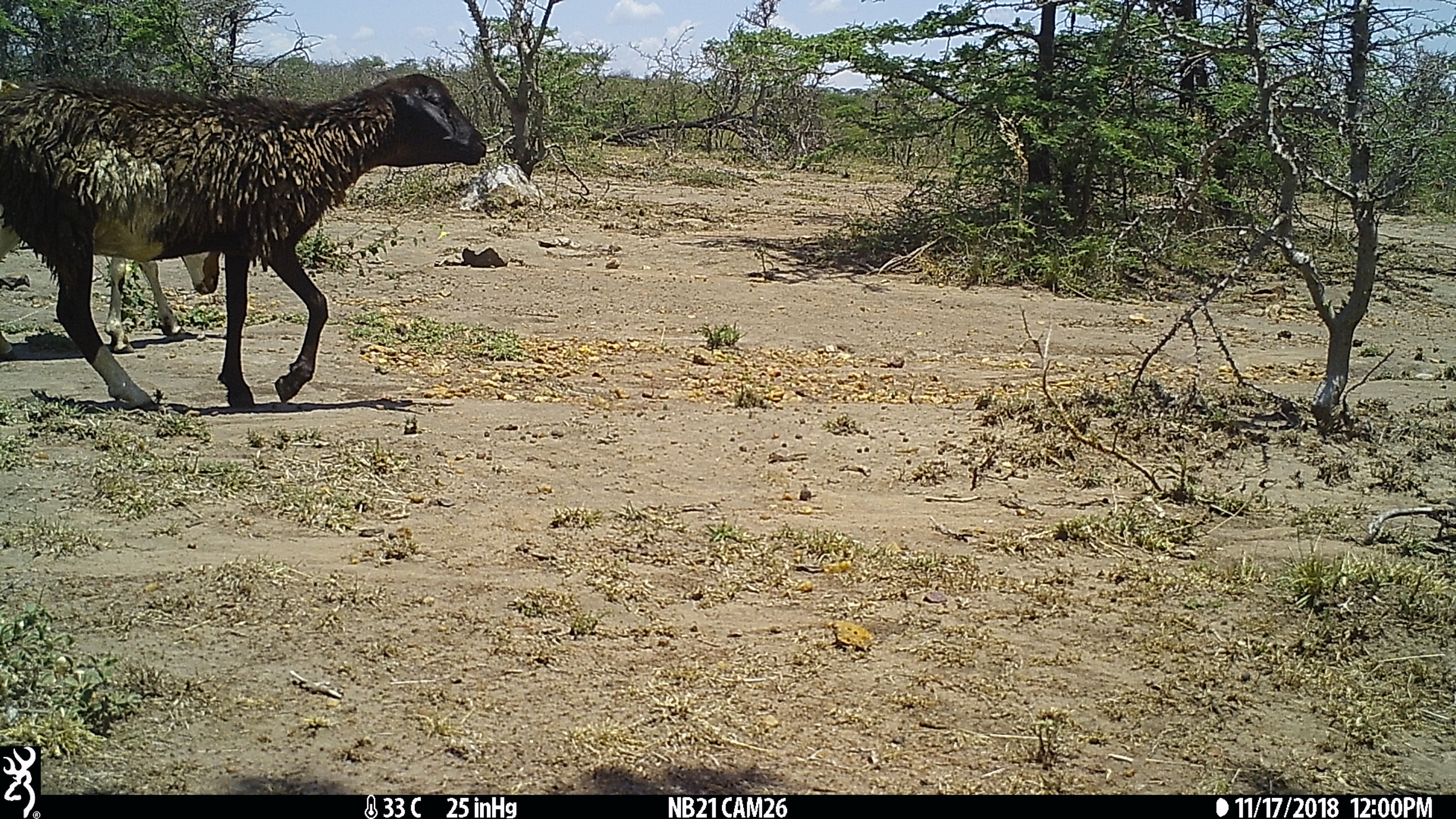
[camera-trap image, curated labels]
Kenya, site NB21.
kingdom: Animalia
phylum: Chordata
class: Mammalia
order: Artiodactyla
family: Bovidae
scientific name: Bovidae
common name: sheep or goat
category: shoat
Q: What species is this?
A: Shoat (sheep or goat) (Bovidae).